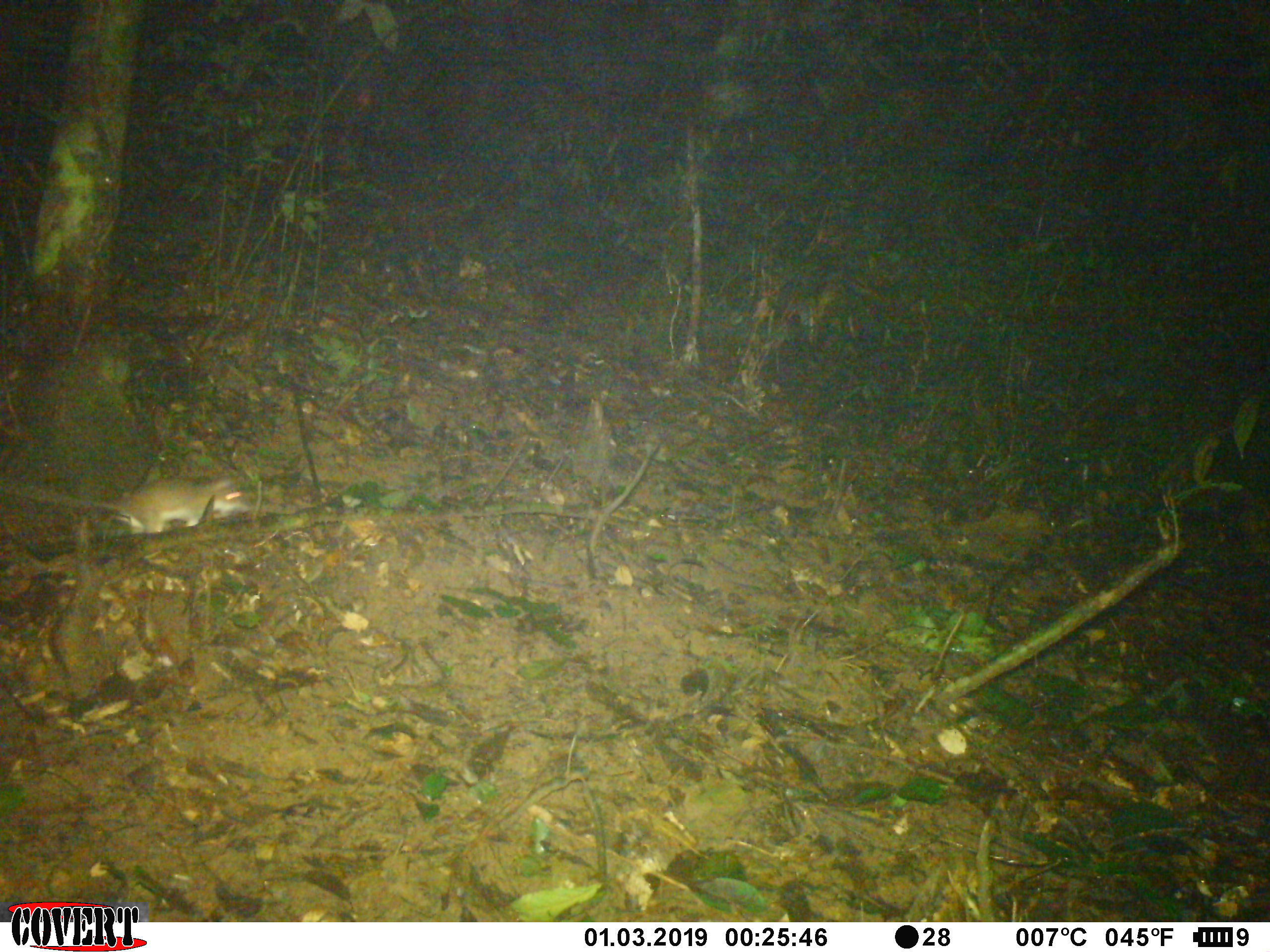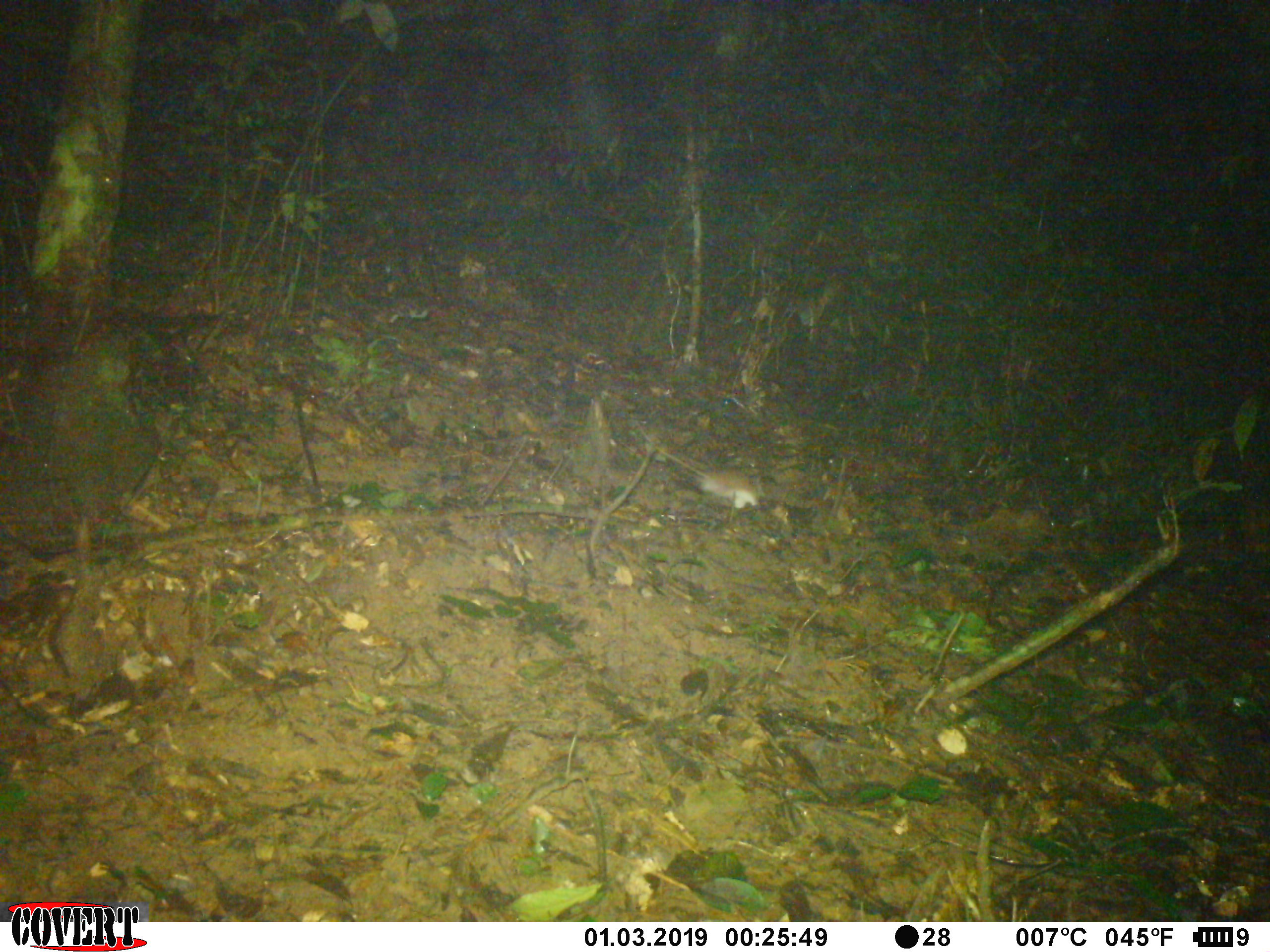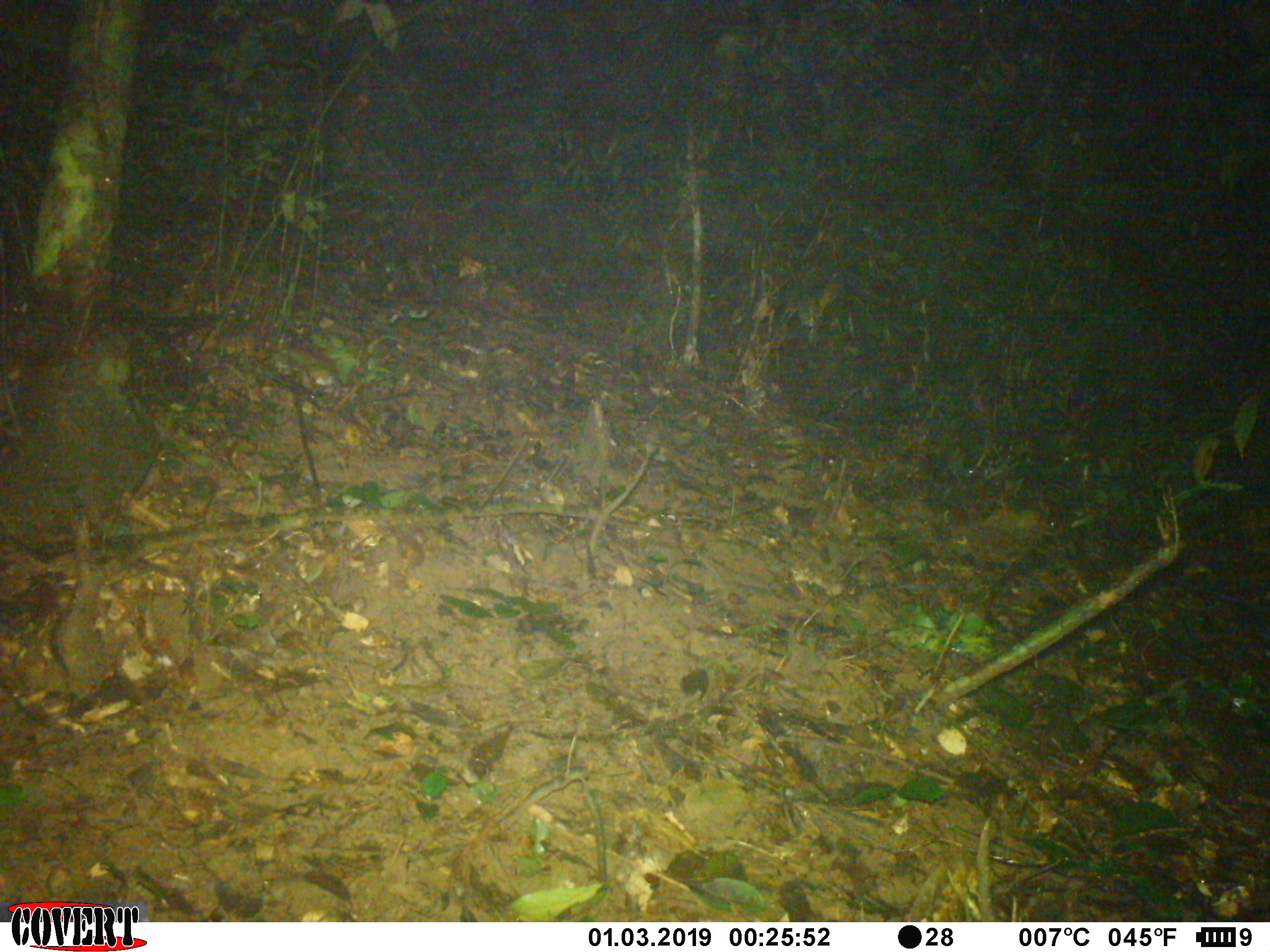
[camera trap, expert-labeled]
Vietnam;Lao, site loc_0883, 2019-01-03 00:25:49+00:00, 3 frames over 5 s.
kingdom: Animalia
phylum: Chordata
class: Mammalia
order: Rodentia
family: Muridae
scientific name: Muridae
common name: old-world mice and rats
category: unidentified murid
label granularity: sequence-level